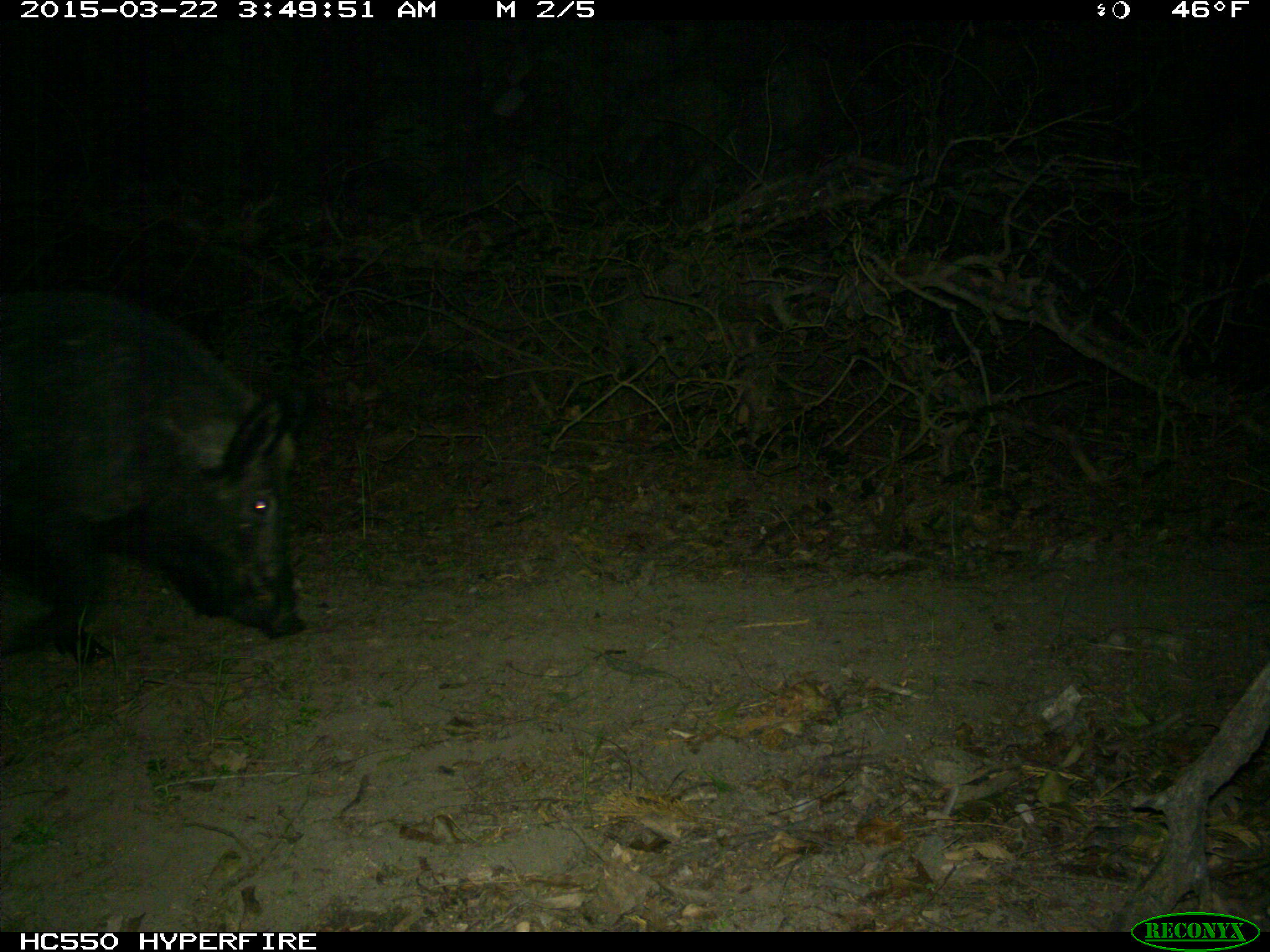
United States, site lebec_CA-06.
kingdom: Animalia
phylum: Chordata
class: Mammalia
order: Artiodactyla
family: Suidae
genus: Sus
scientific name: Sus scrofa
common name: wild boar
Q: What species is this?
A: Sus scrofa (wild boar).